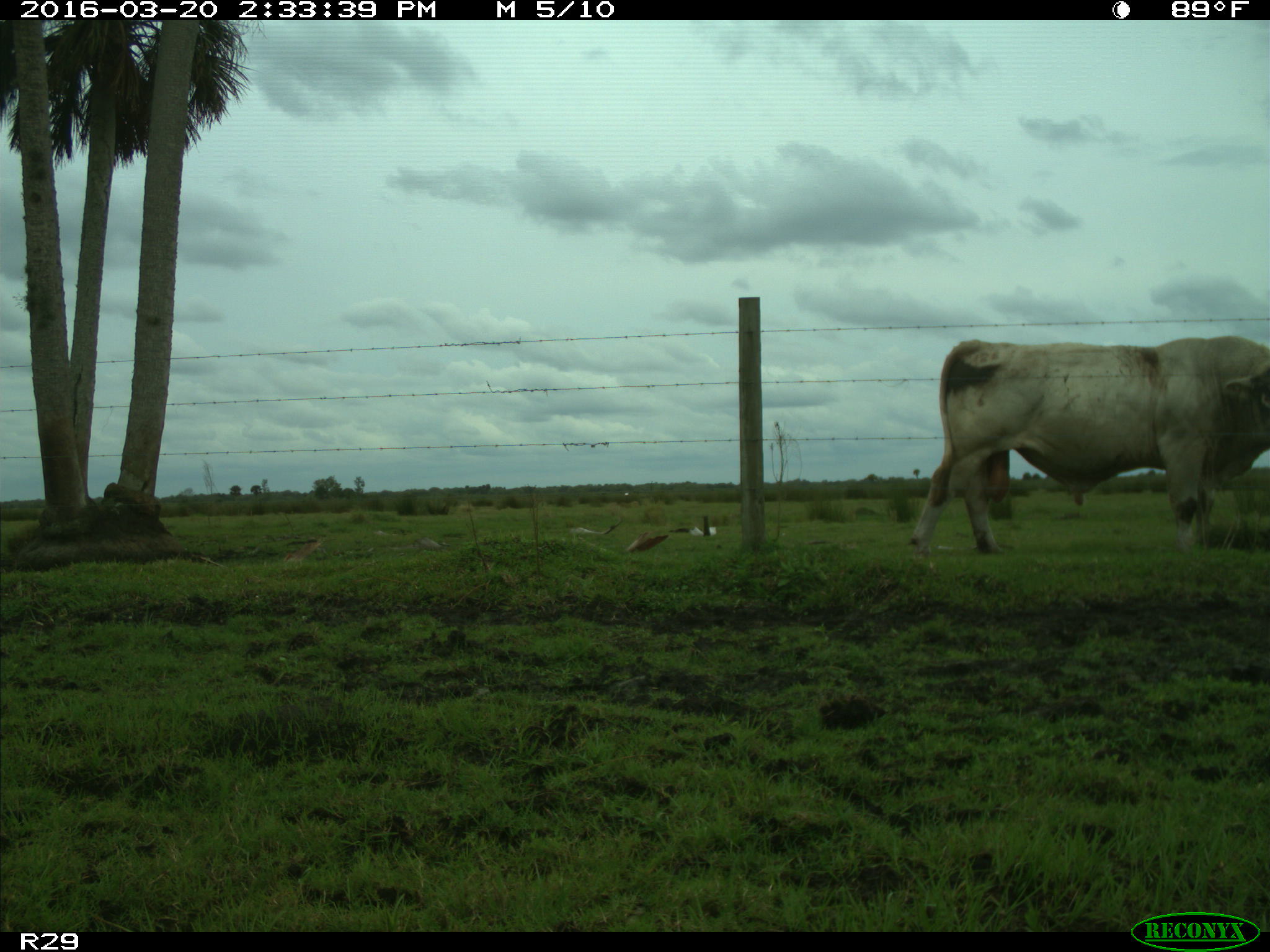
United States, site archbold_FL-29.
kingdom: Animalia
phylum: Chordata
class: Mammalia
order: Artiodactyla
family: Bovidae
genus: Bos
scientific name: Bos taurus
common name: domestic cow